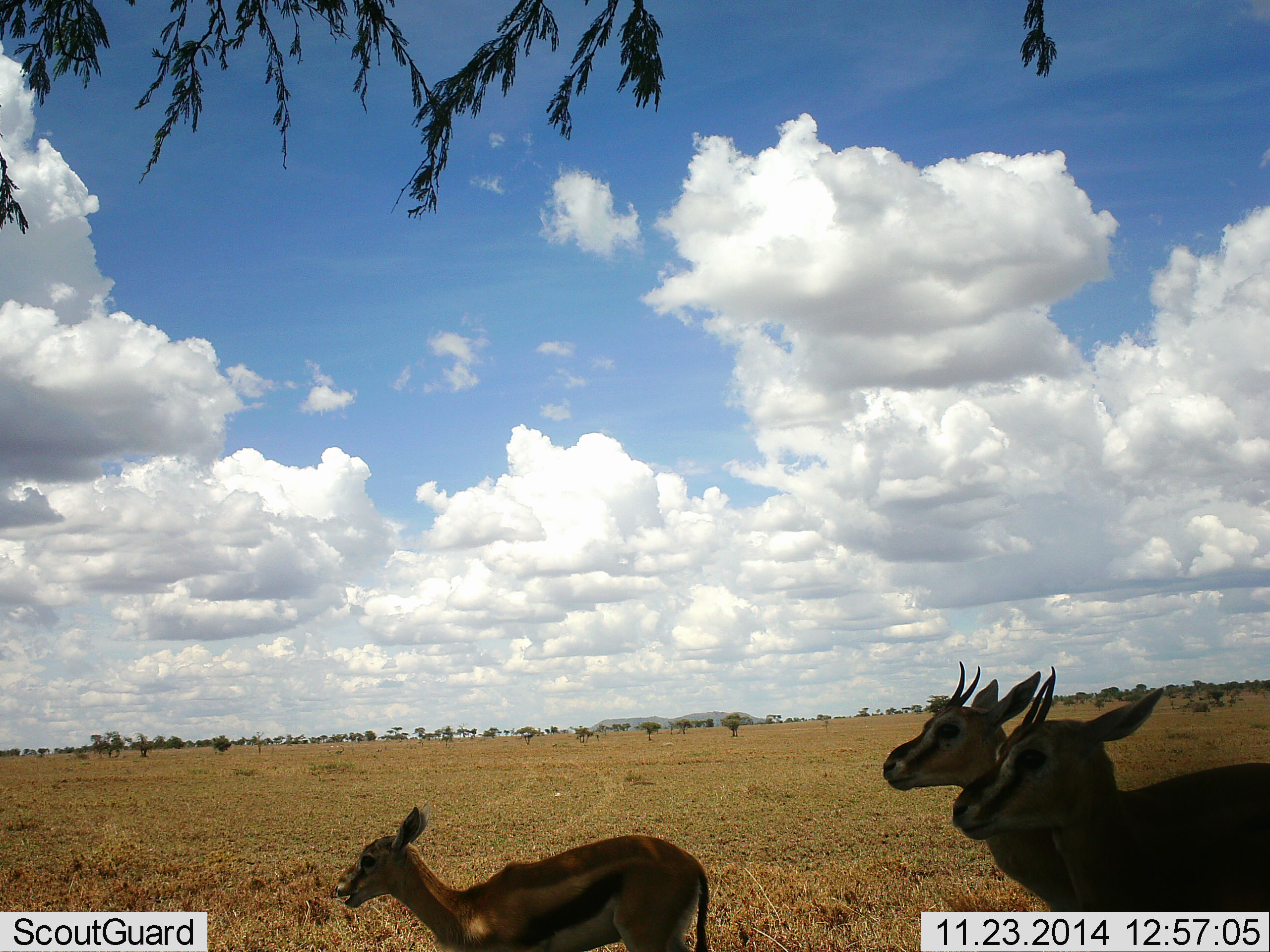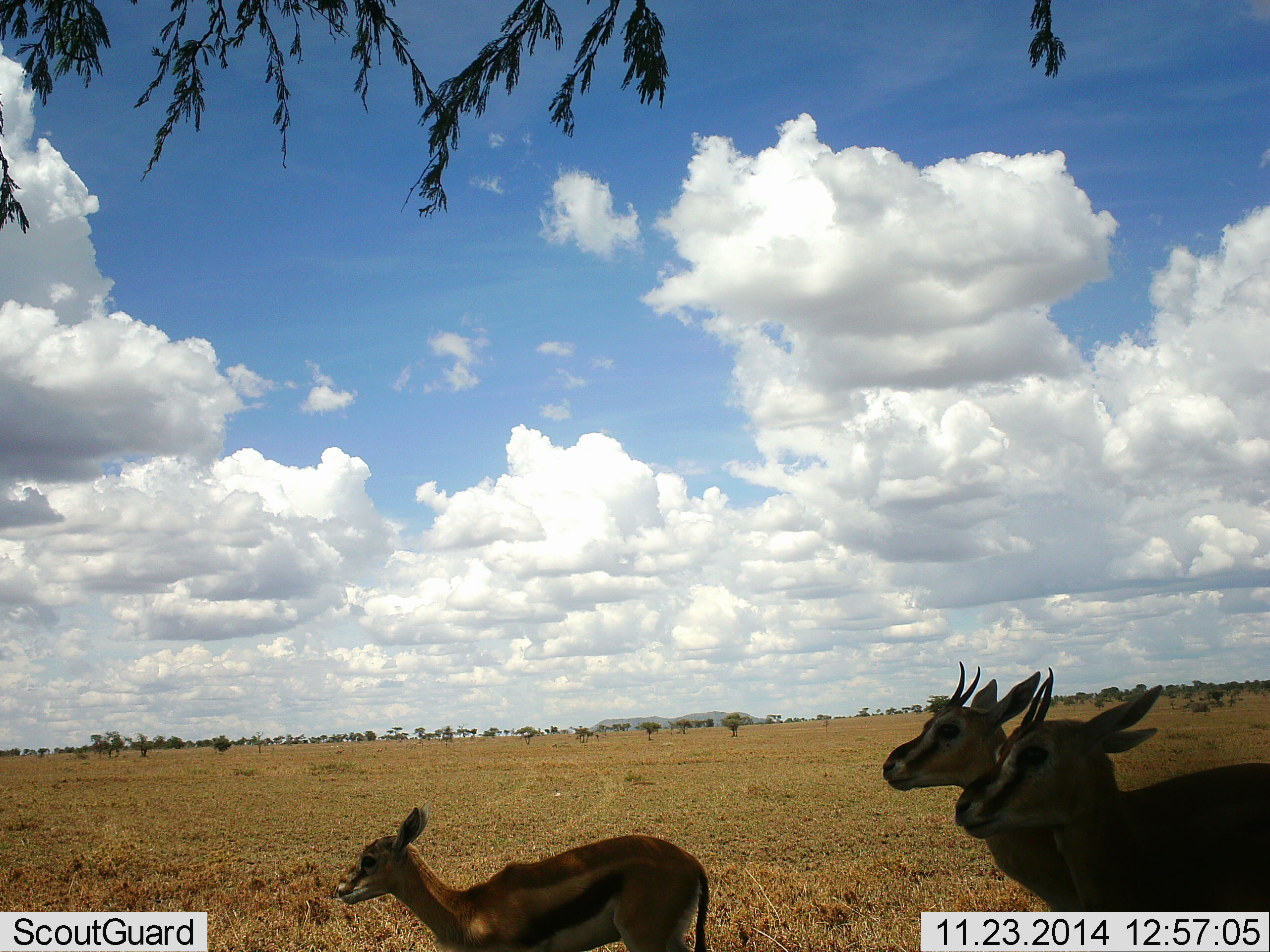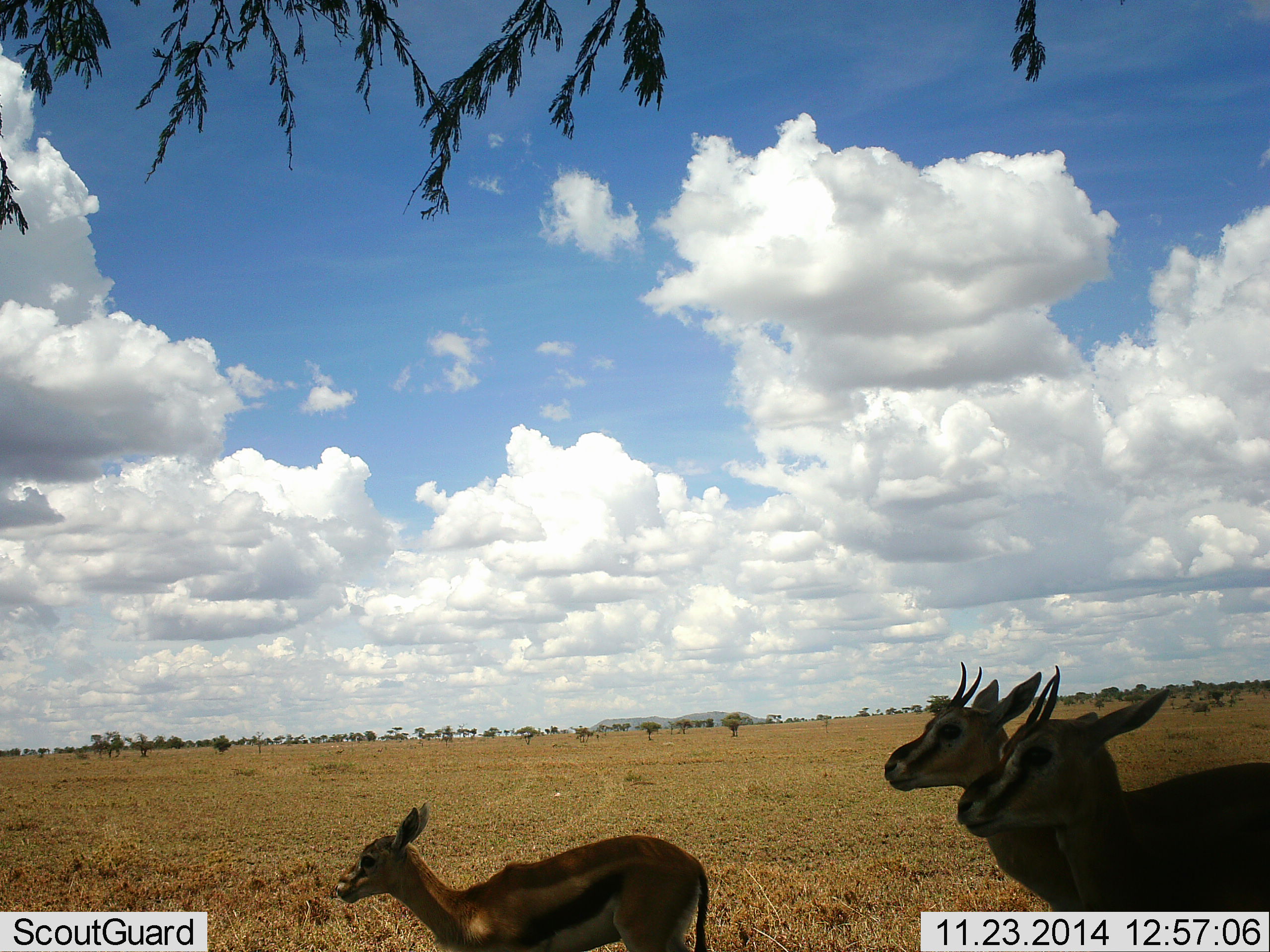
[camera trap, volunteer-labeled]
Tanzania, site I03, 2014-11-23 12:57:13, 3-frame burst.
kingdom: Animalia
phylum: Chordata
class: Mammalia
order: Artiodactyla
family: Bovidae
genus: Eudorcas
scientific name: Eudorcas thomsonii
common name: thomson's gazelle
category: gazellethomsons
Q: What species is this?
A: Gazellethomsons (thomson's gazelle) (Eudorcas thomsonii).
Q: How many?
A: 3.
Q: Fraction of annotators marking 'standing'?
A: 90%.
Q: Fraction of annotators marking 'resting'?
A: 0%.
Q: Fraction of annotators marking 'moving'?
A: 10%.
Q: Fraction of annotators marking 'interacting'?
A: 0%.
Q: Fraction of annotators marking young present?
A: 50%.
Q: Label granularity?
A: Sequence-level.